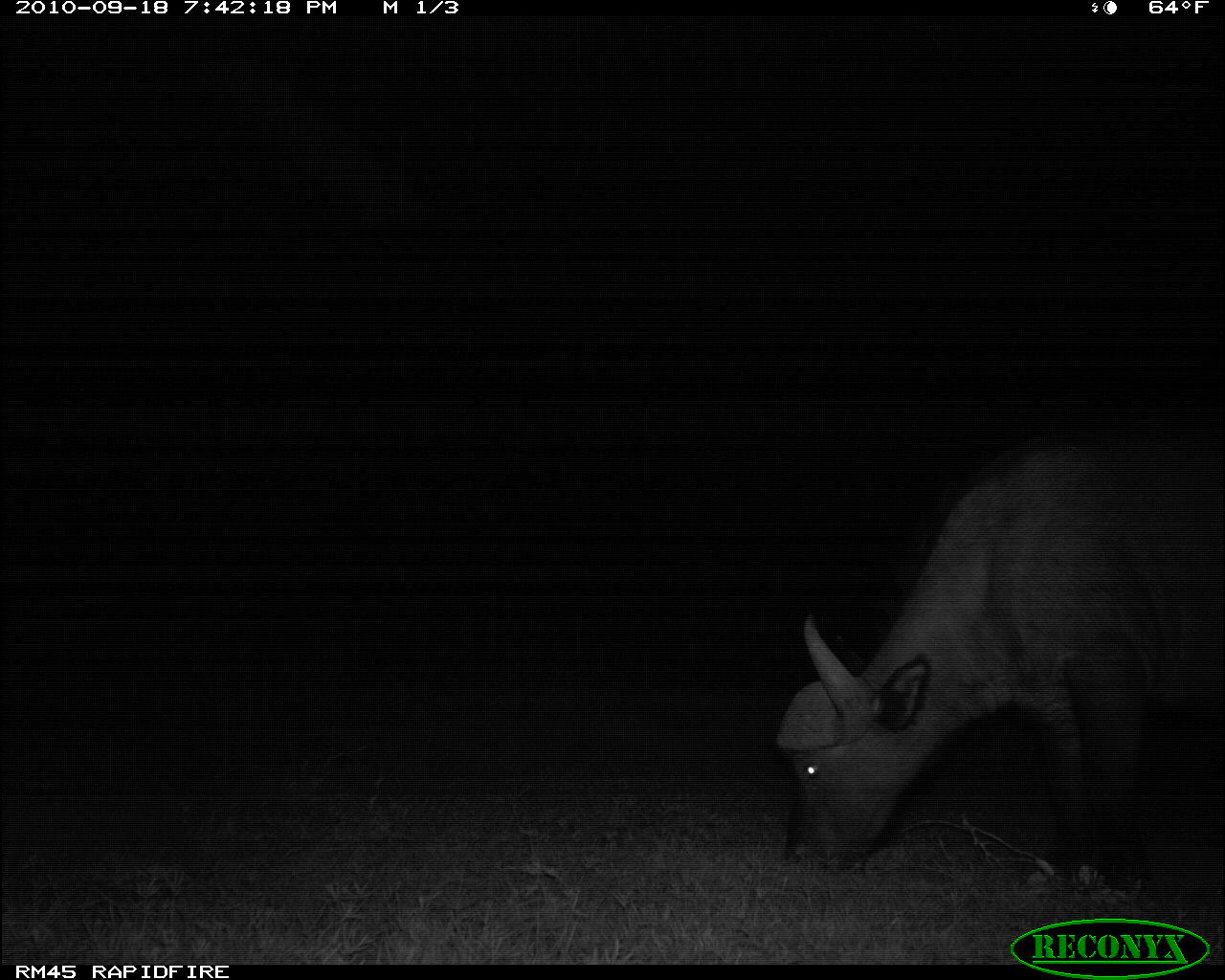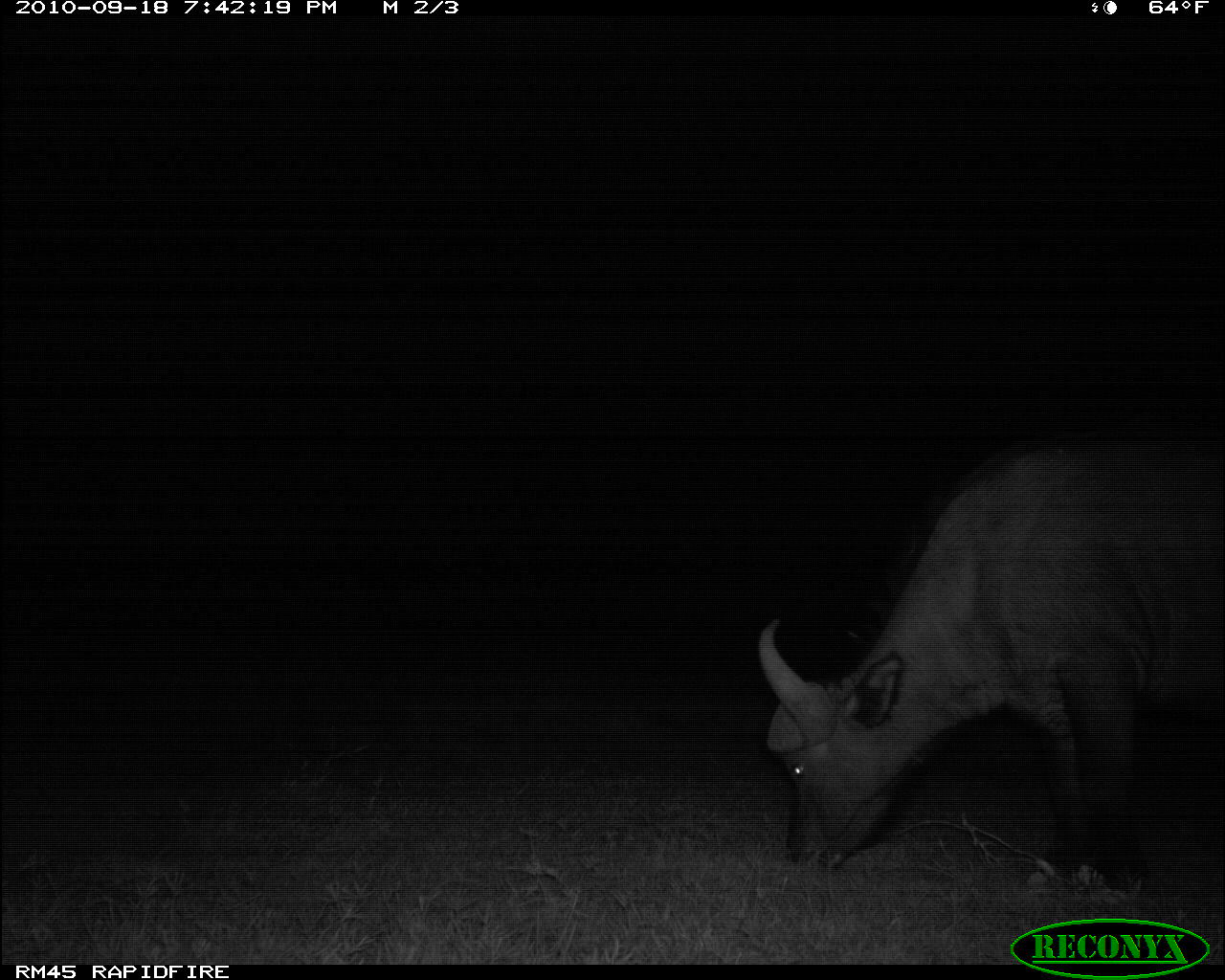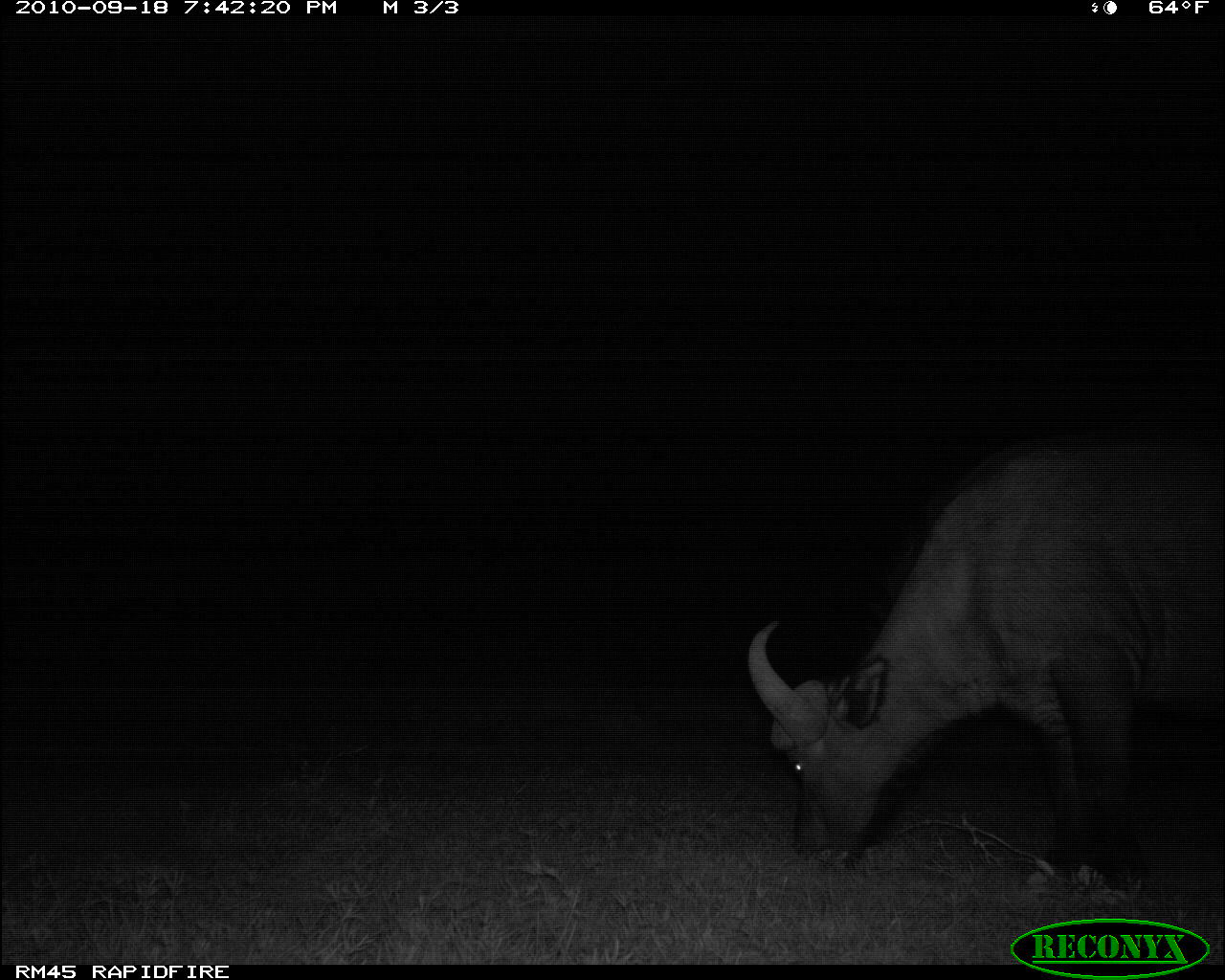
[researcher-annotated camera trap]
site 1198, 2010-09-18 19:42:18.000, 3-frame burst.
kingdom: Animalia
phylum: Chordata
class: Mammalia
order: Artiodactyla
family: Bovidae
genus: Syncerus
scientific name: Syncerus caffer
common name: african buffalo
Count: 1.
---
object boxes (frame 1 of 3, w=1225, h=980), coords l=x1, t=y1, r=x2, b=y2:
syncerus caffer: l=774, t=425, r=1225, b=893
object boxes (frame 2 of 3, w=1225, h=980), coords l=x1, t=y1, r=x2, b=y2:
syncerus caffer: l=758, t=432, r=1221, b=881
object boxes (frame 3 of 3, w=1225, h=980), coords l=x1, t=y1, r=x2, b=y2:
syncerus caffer: l=745, t=436, r=1224, b=891